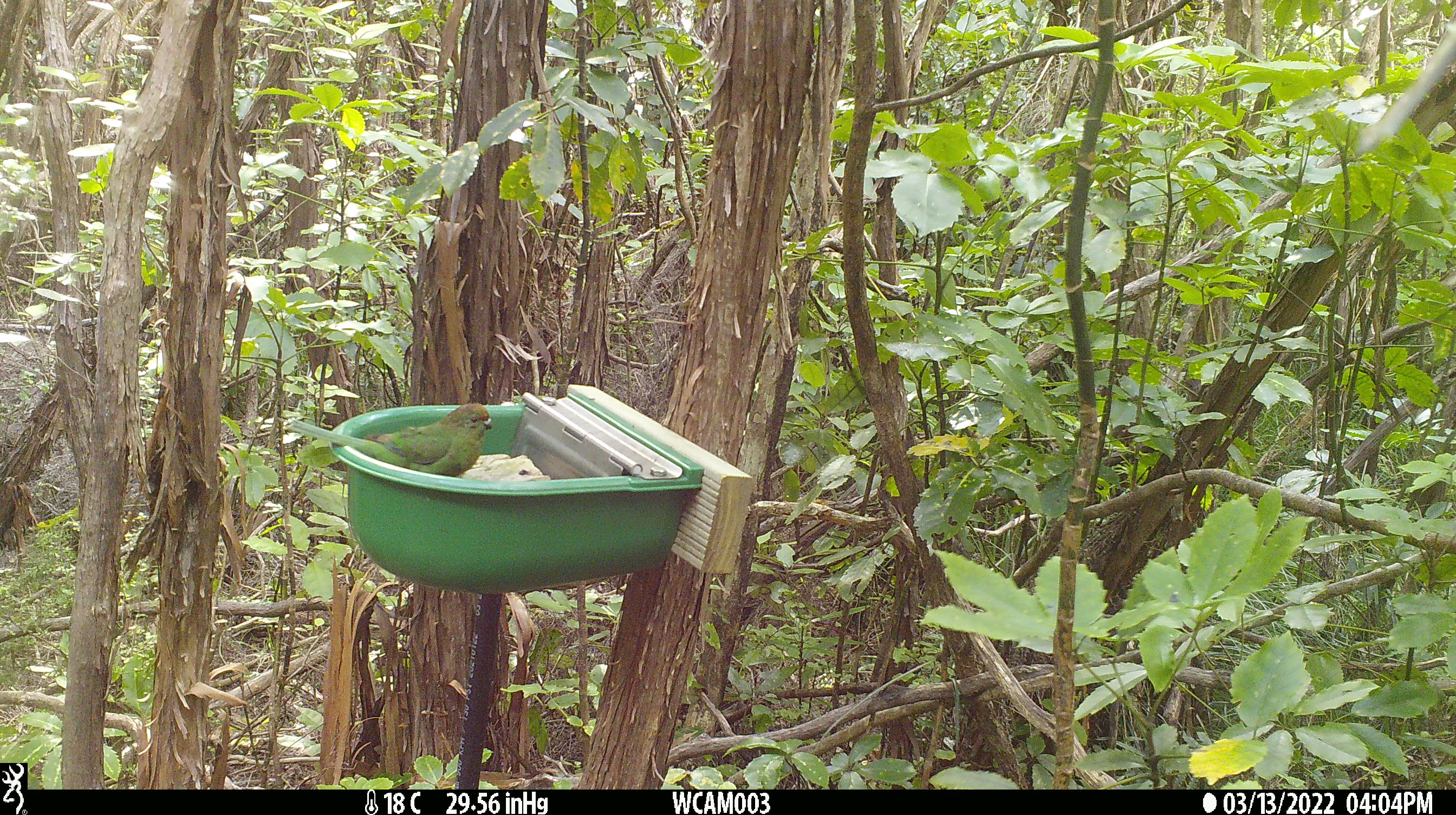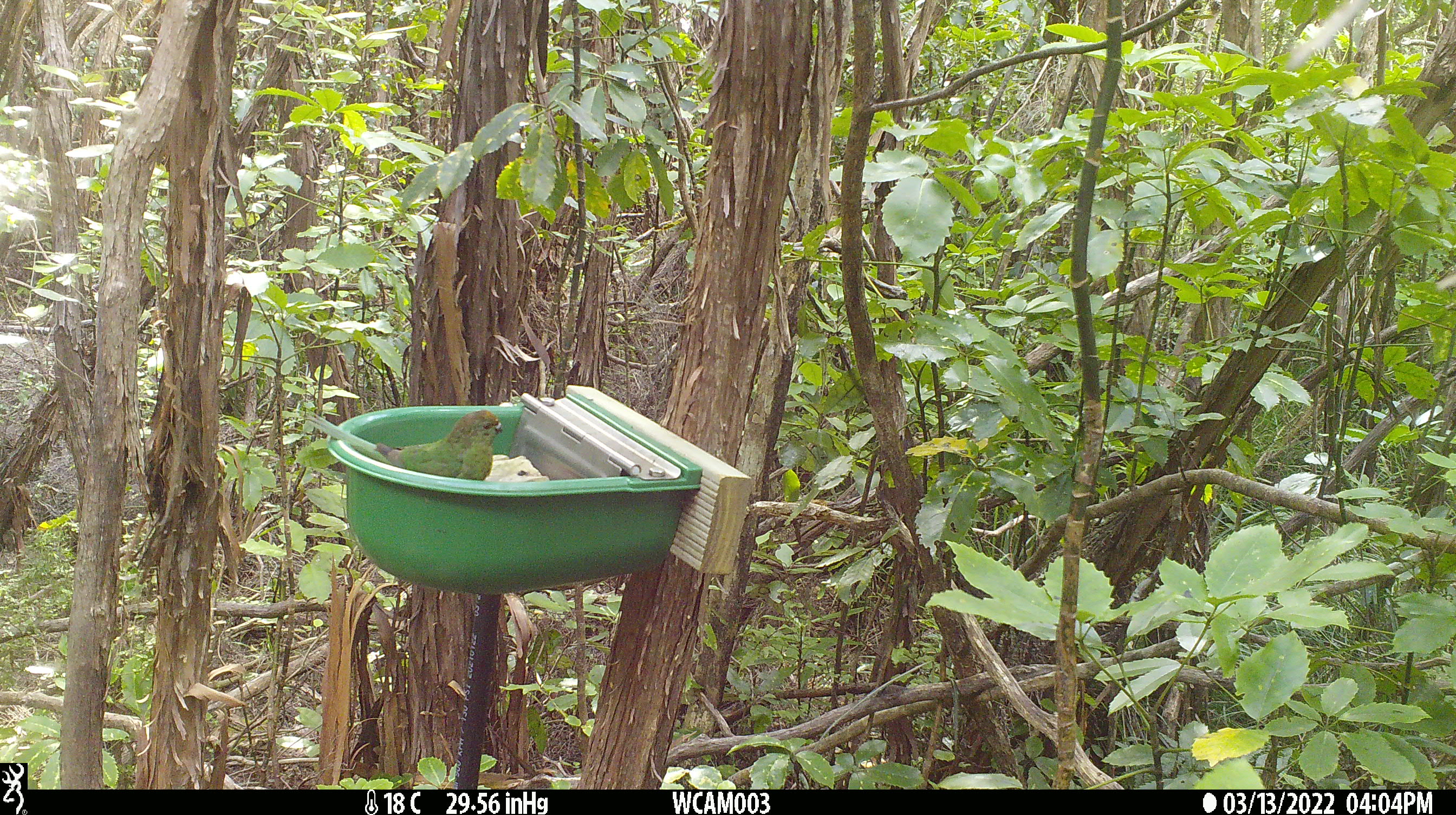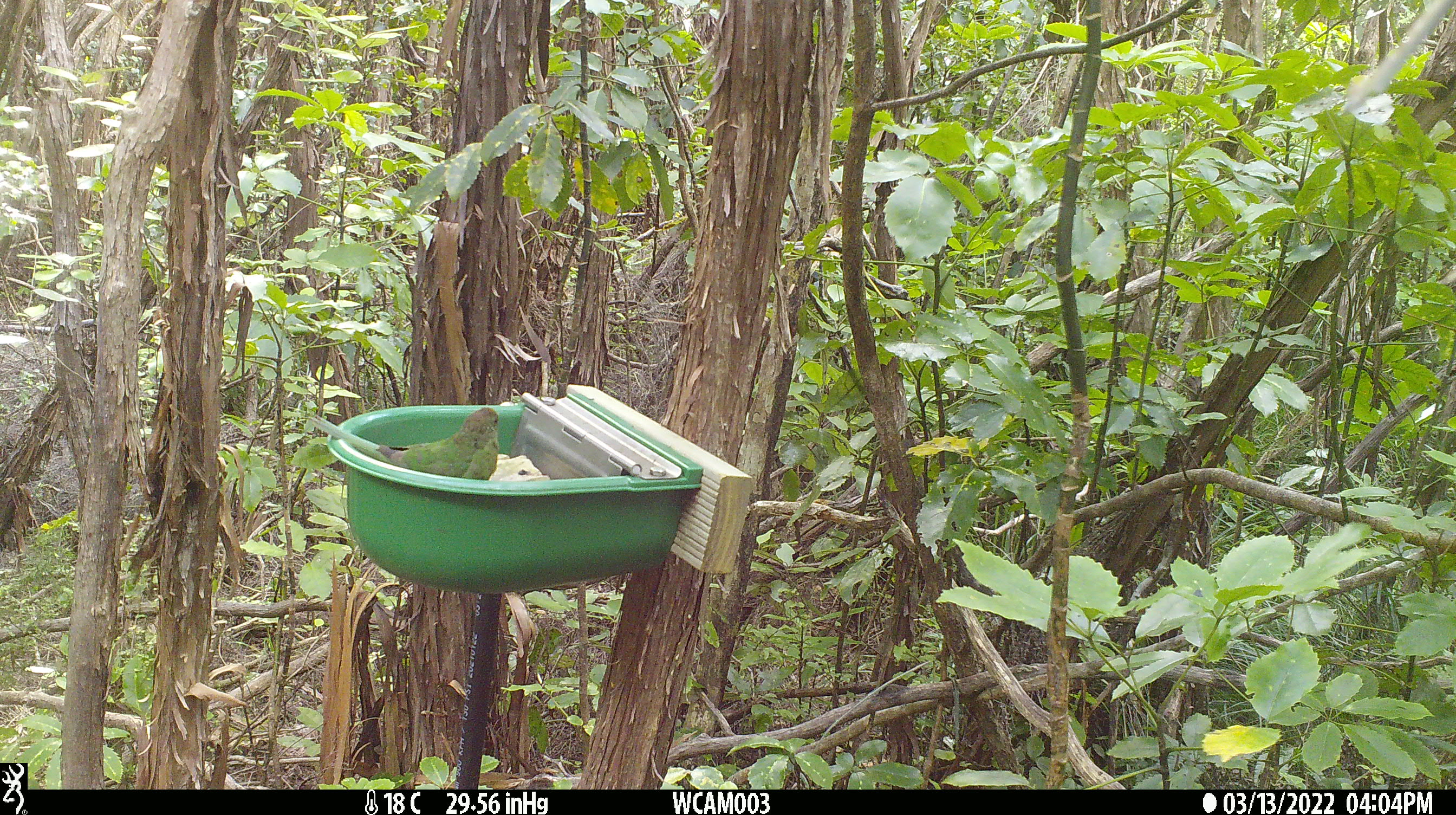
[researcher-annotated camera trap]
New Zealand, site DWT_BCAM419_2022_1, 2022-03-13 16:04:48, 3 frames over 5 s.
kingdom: Animalia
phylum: Chordata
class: Aves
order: Psittaciformes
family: Psittaculidae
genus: Cyanoramphus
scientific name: Cyanoramphus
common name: parakeet